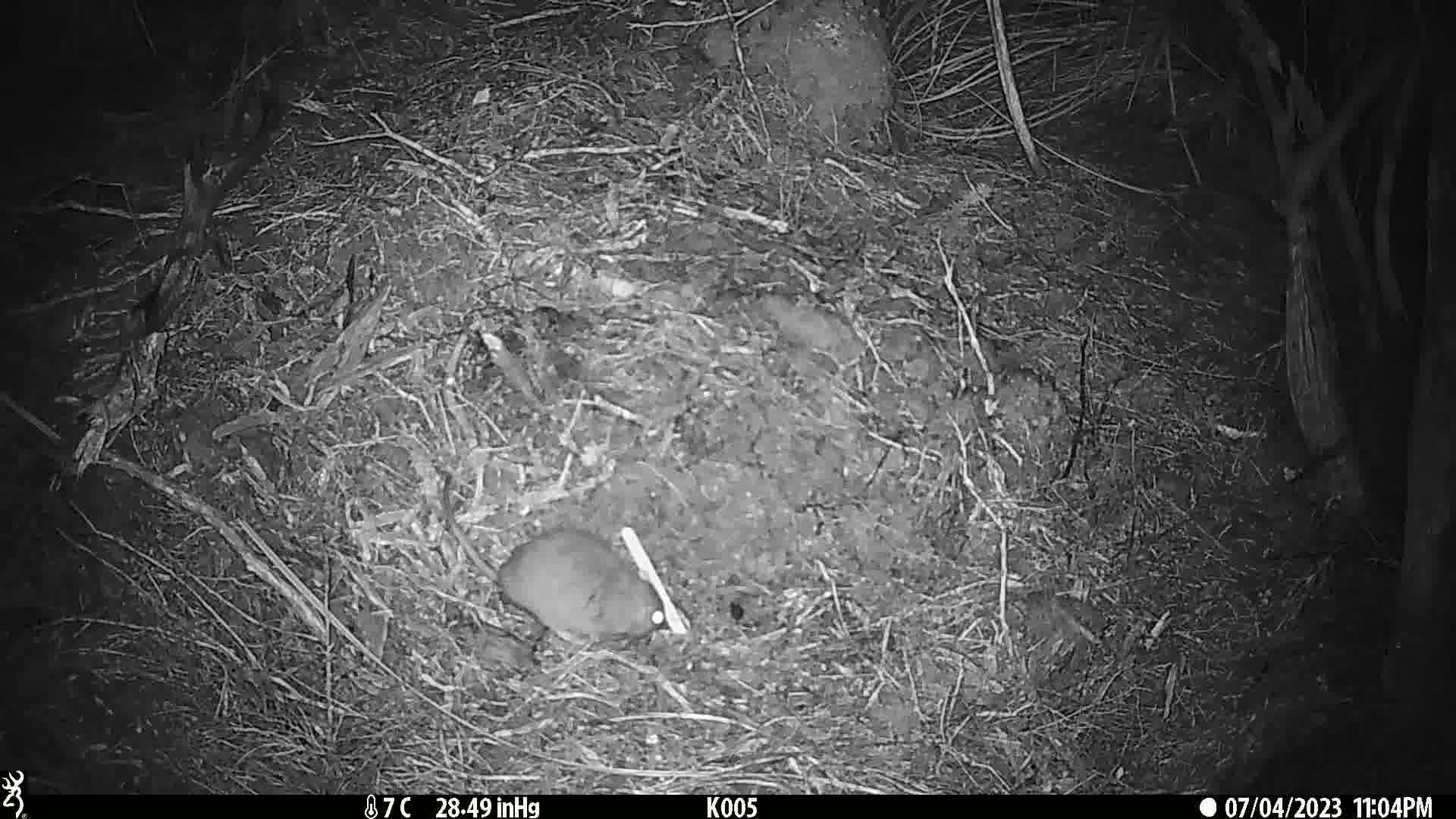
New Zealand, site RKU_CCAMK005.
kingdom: Animalia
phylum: Chordata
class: Mammalia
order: Rodentia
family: Muridae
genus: Rattus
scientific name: Rattus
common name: rat